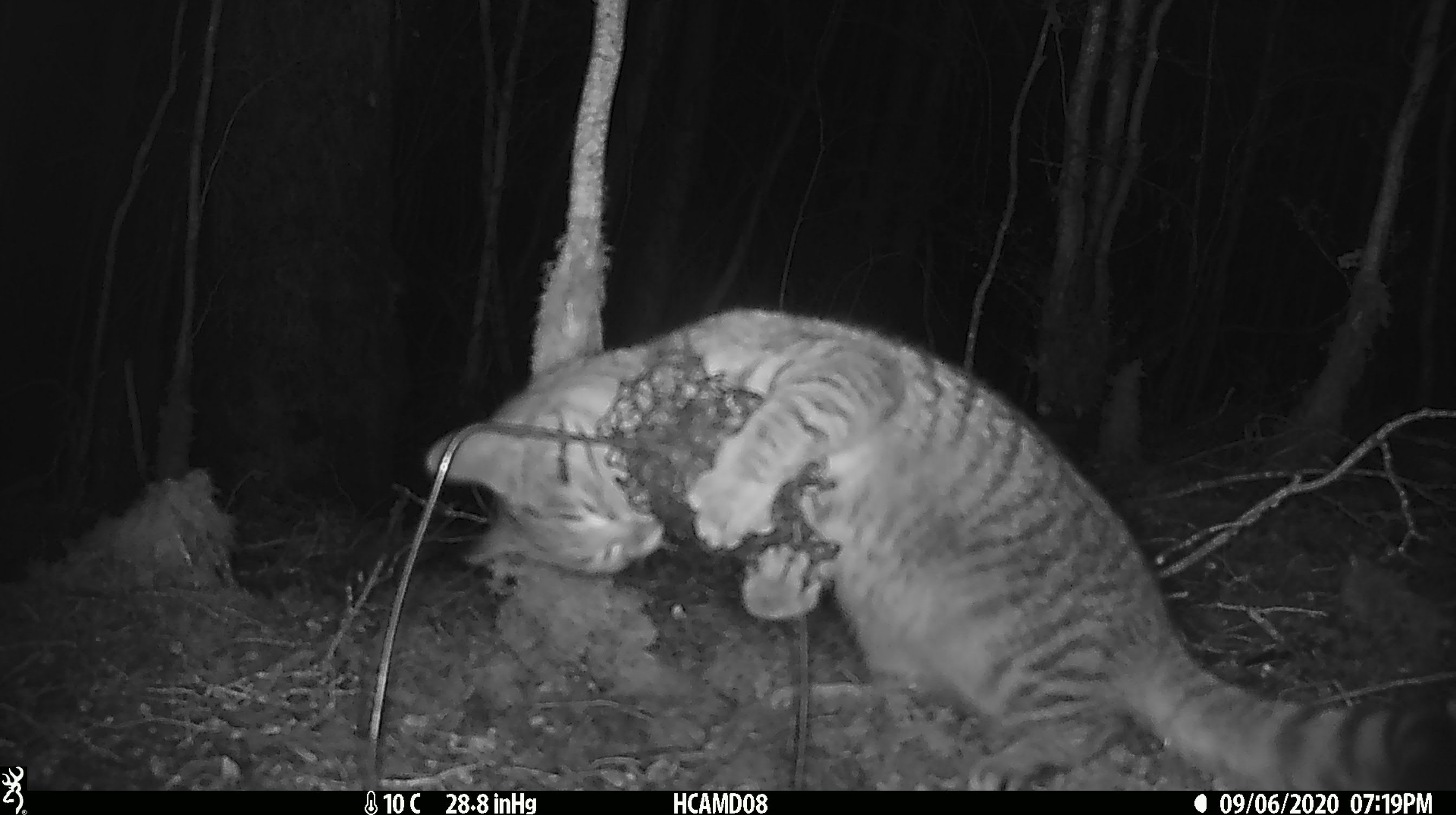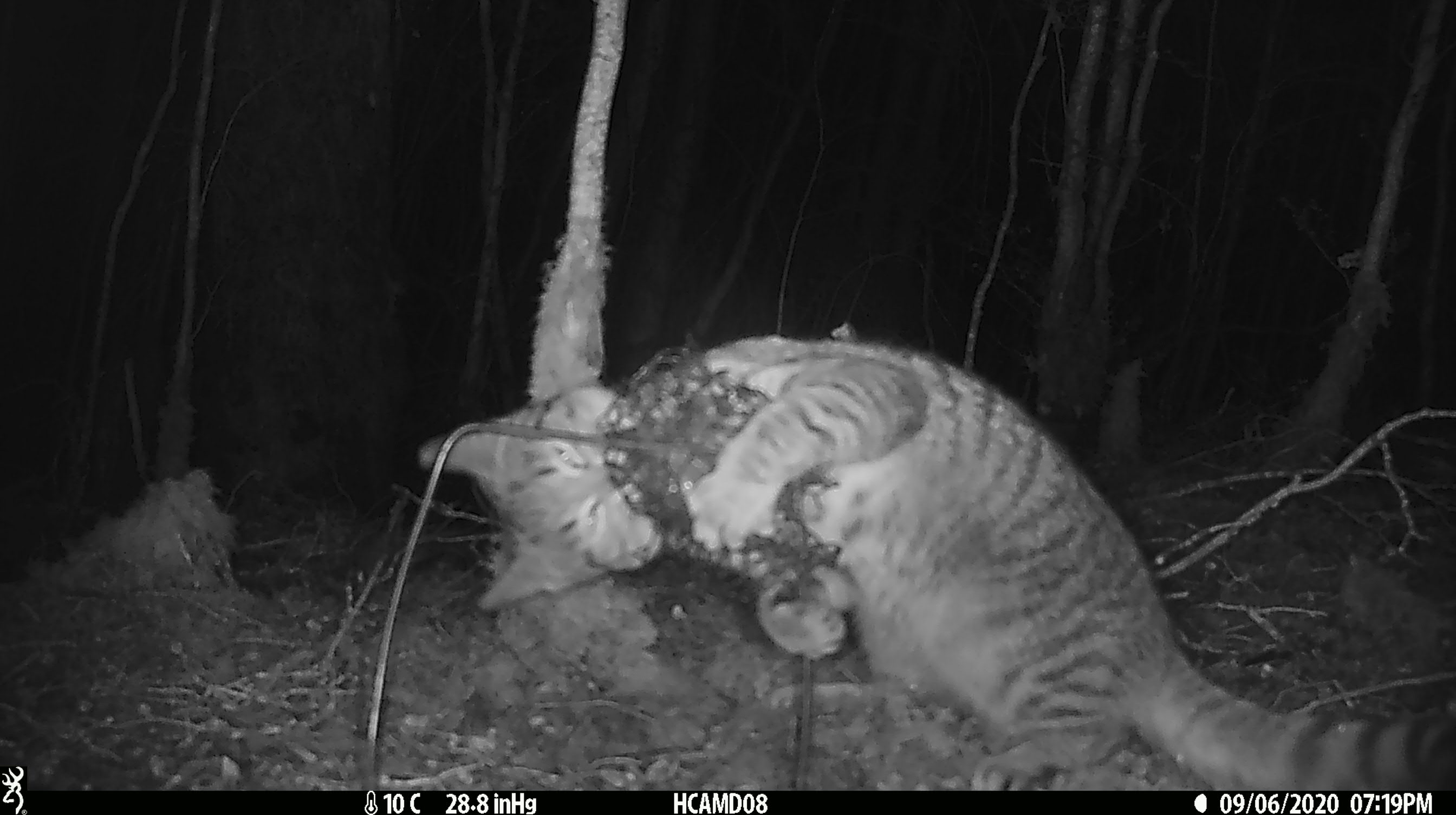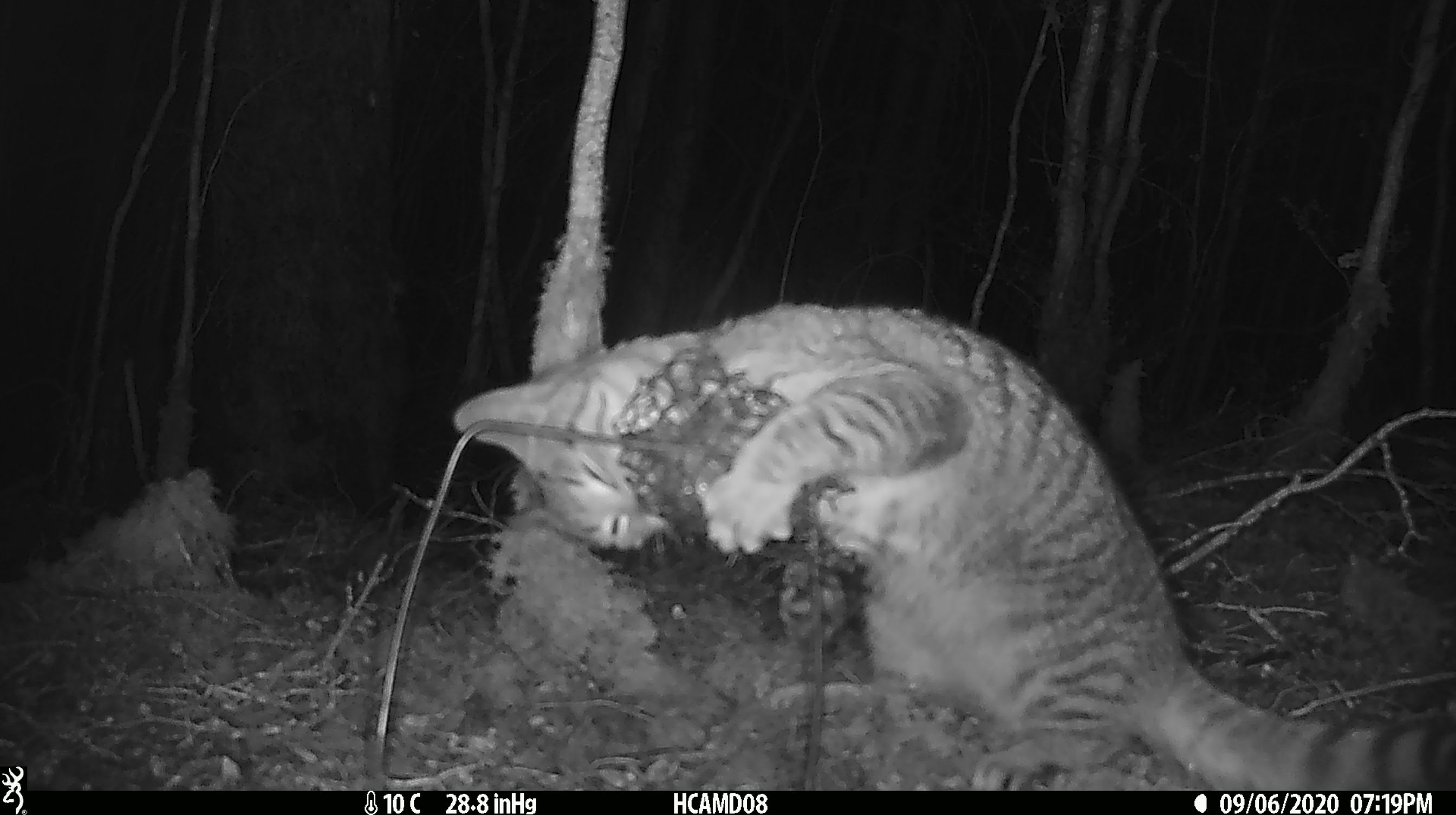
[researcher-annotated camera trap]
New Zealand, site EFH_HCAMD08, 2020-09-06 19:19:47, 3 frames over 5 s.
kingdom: Animalia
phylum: Chordata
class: Mammalia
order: Carnivora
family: Felidae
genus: Felis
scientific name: Felis catus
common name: domestic cat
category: cat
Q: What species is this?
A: Cat (domestic cat) (Felis catus).